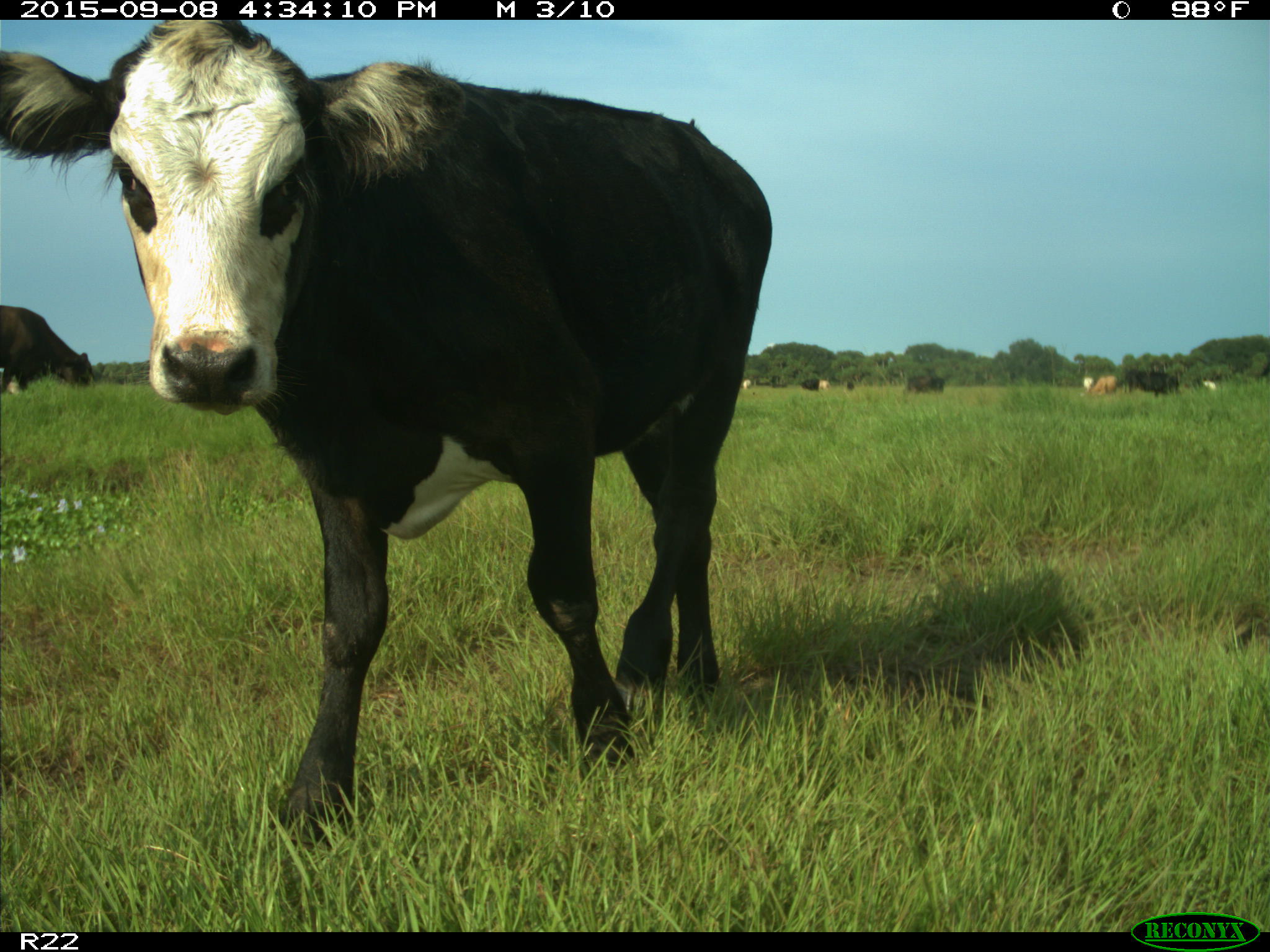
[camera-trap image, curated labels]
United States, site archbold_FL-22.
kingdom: Animalia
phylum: Chordata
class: Mammalia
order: Artiodactyla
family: Bovidae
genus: Bos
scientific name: Bos taurus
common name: domestic cow